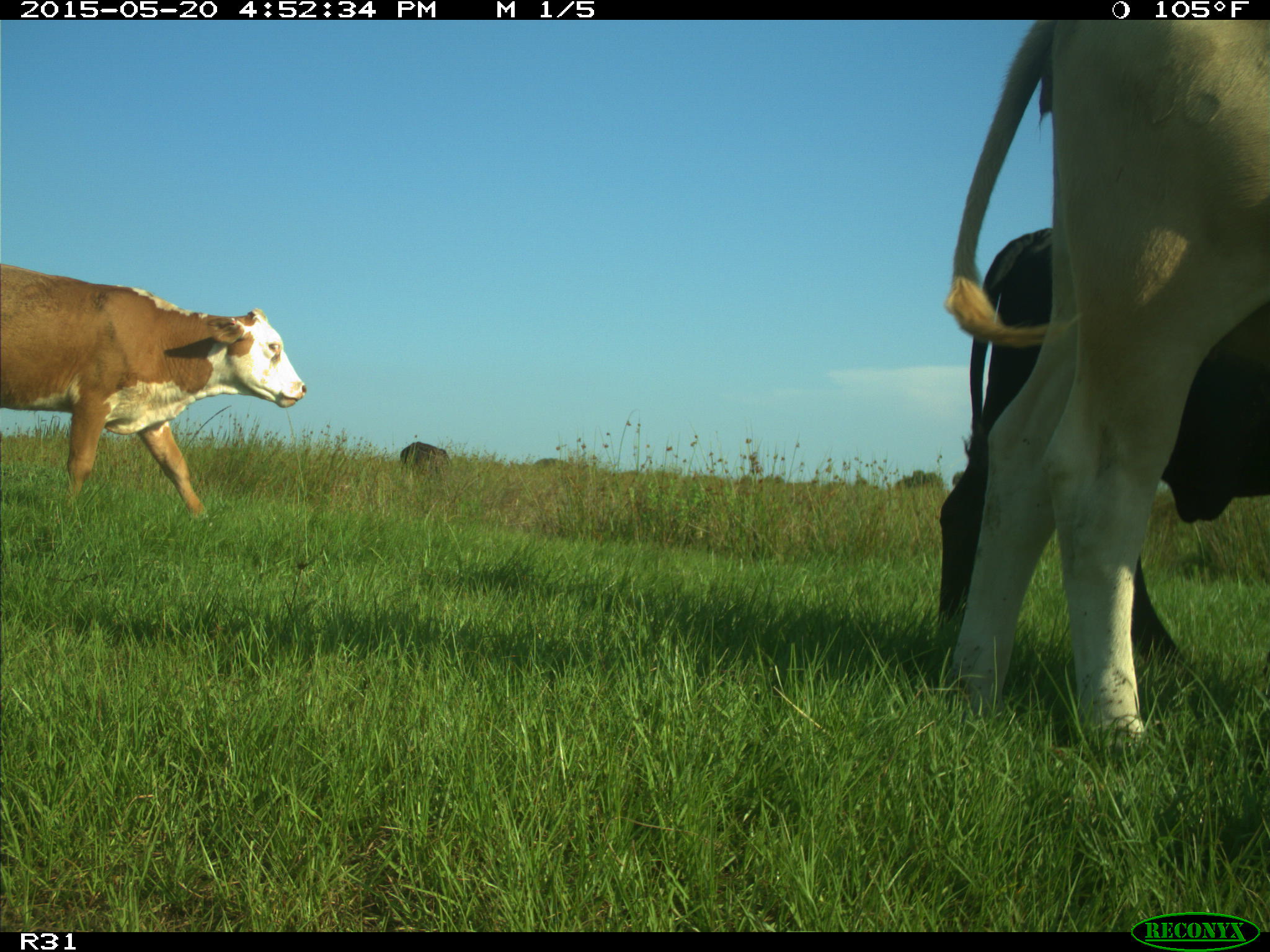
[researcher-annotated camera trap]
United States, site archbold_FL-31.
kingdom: Animalia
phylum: Chordata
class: Mammalia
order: Artiodactyla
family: Bovidae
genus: Bos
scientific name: Bos taurus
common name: domestic cow